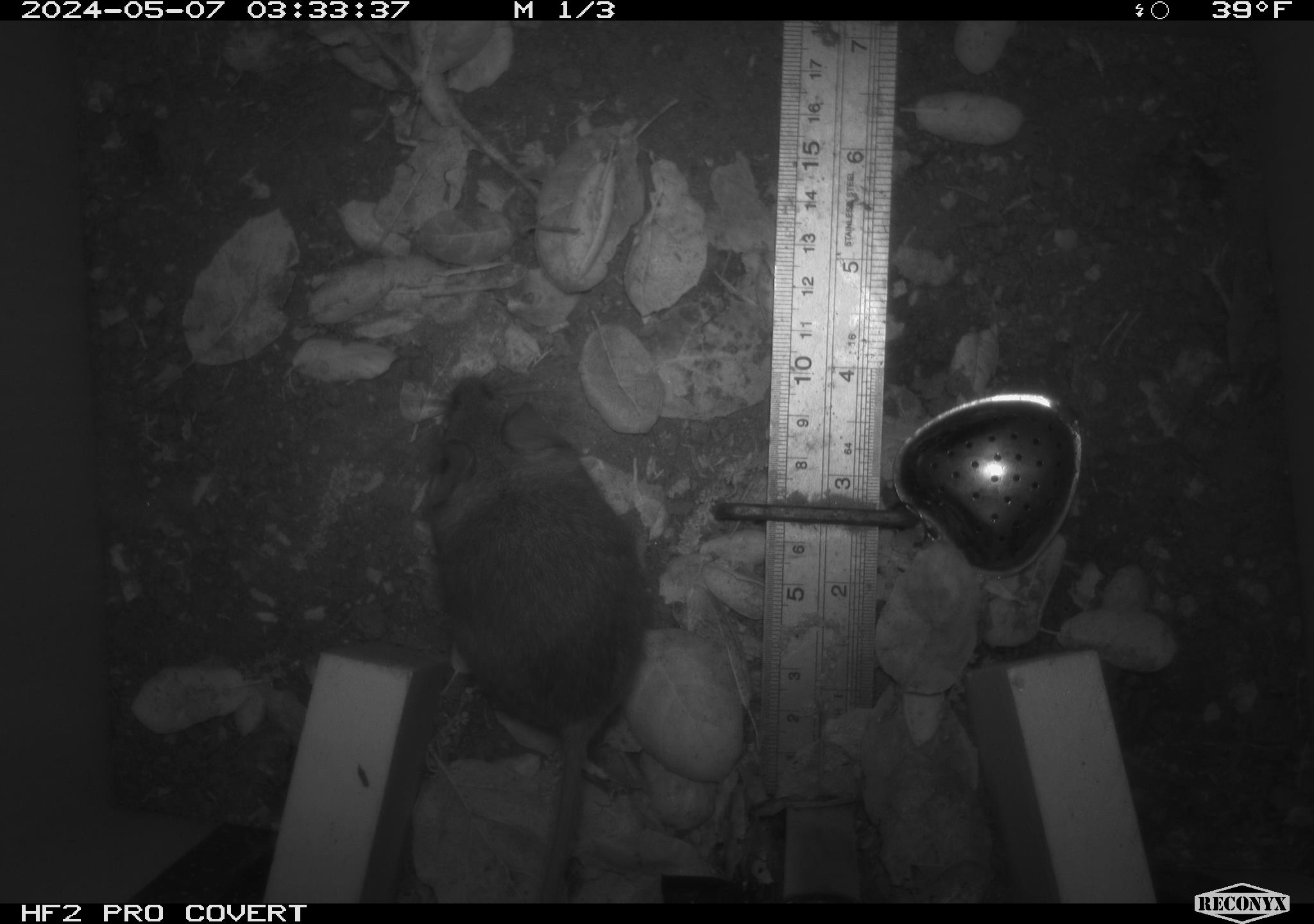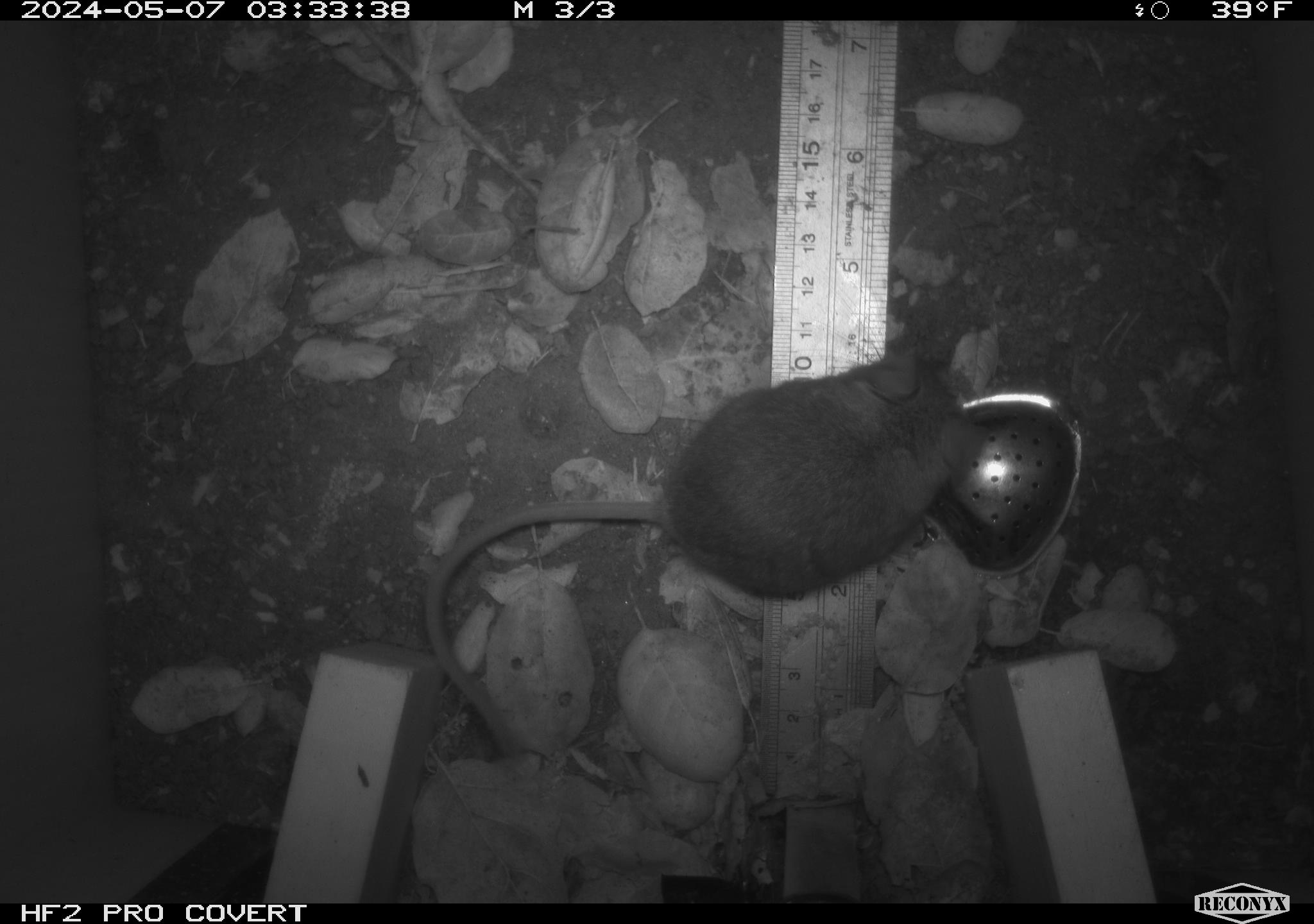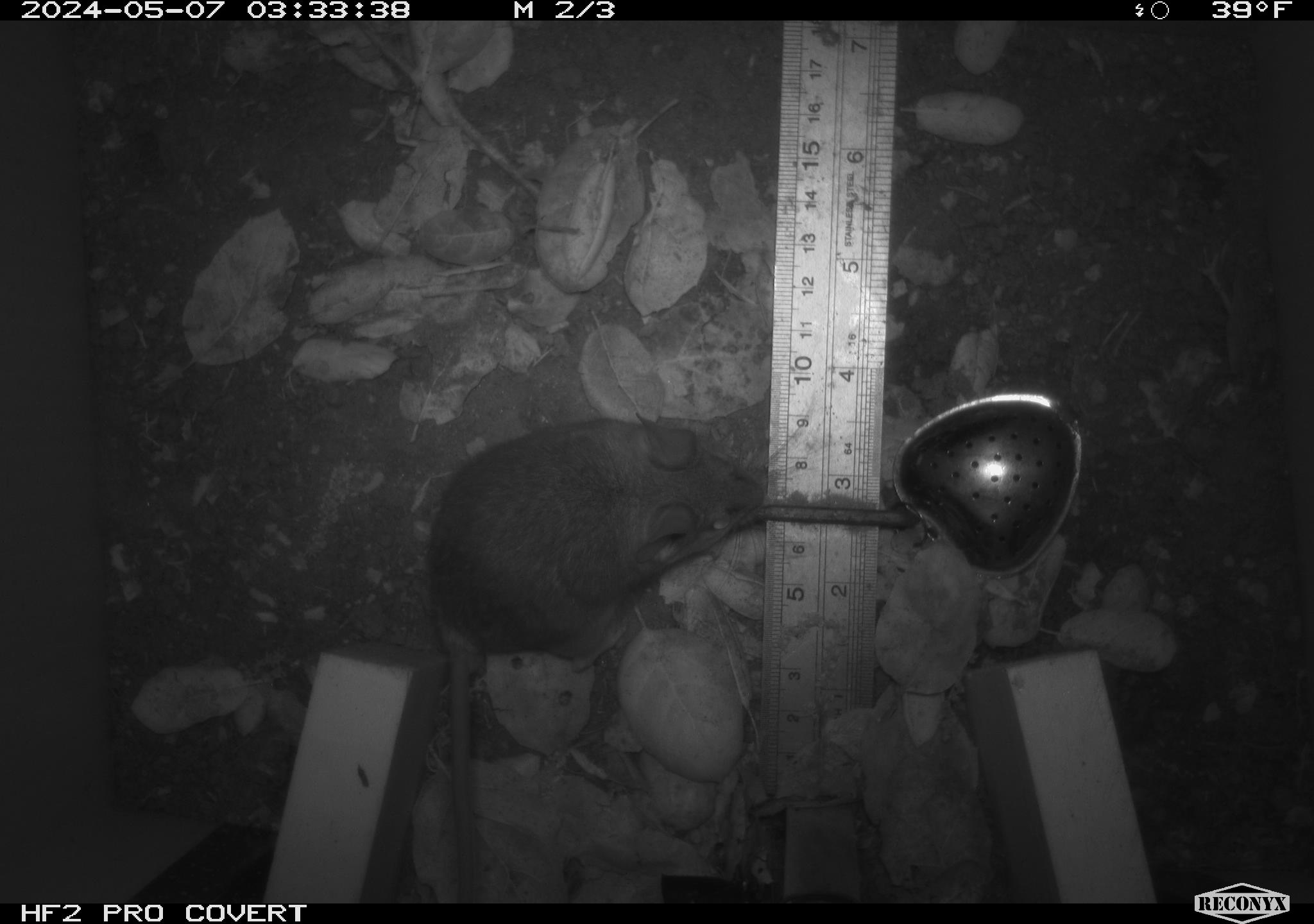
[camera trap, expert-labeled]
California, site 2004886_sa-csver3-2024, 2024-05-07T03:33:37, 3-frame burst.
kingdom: Animalia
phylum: Chordata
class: Mammalia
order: Rodentia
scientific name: Rodentia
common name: rodent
Rodent (Rodentia).